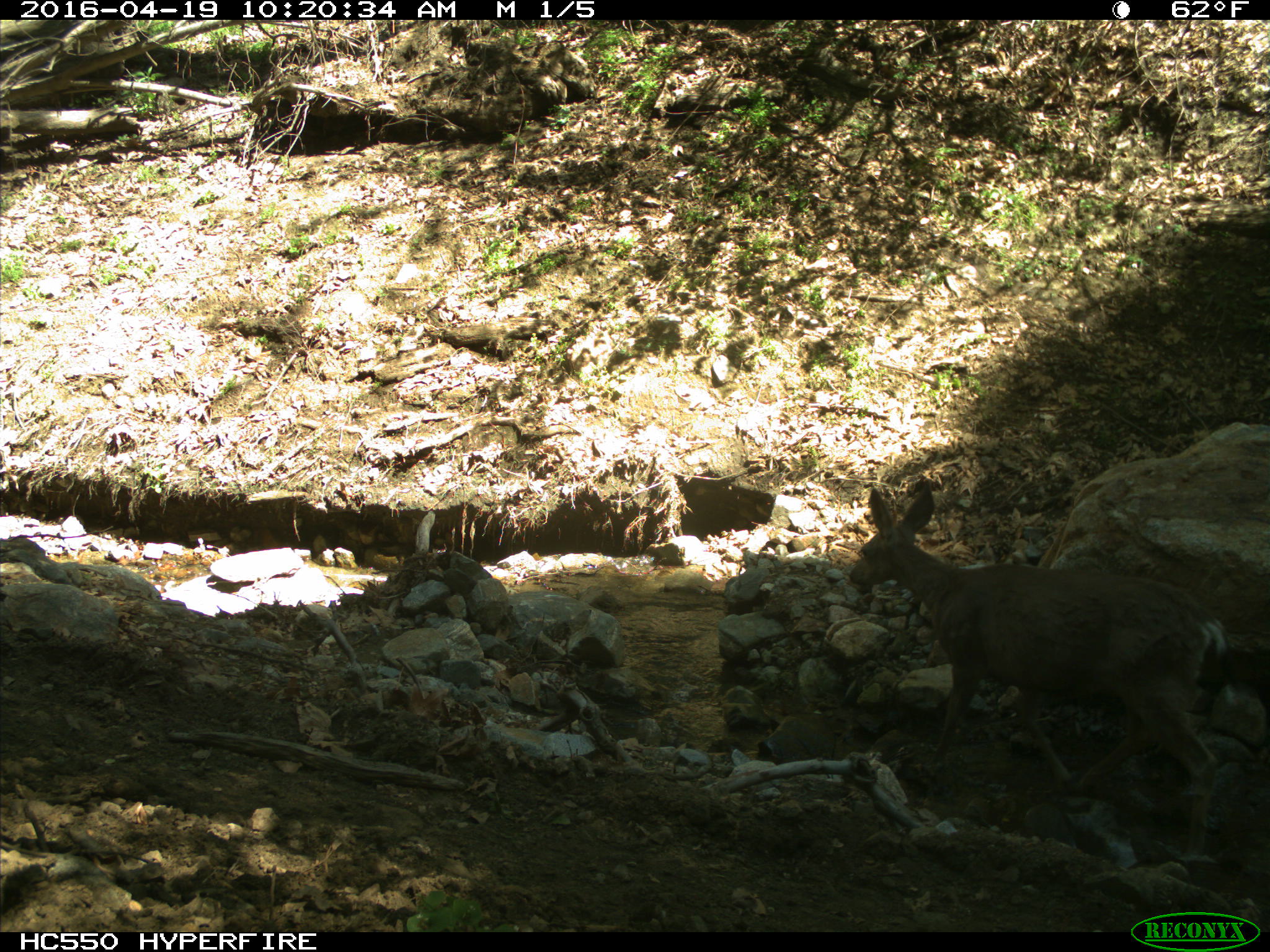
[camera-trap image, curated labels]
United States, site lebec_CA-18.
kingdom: Animalia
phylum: Chordata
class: Mammalia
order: Artiodactyla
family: Cervidae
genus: Odocoileus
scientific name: Odocoileus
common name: deer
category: unidentified deer